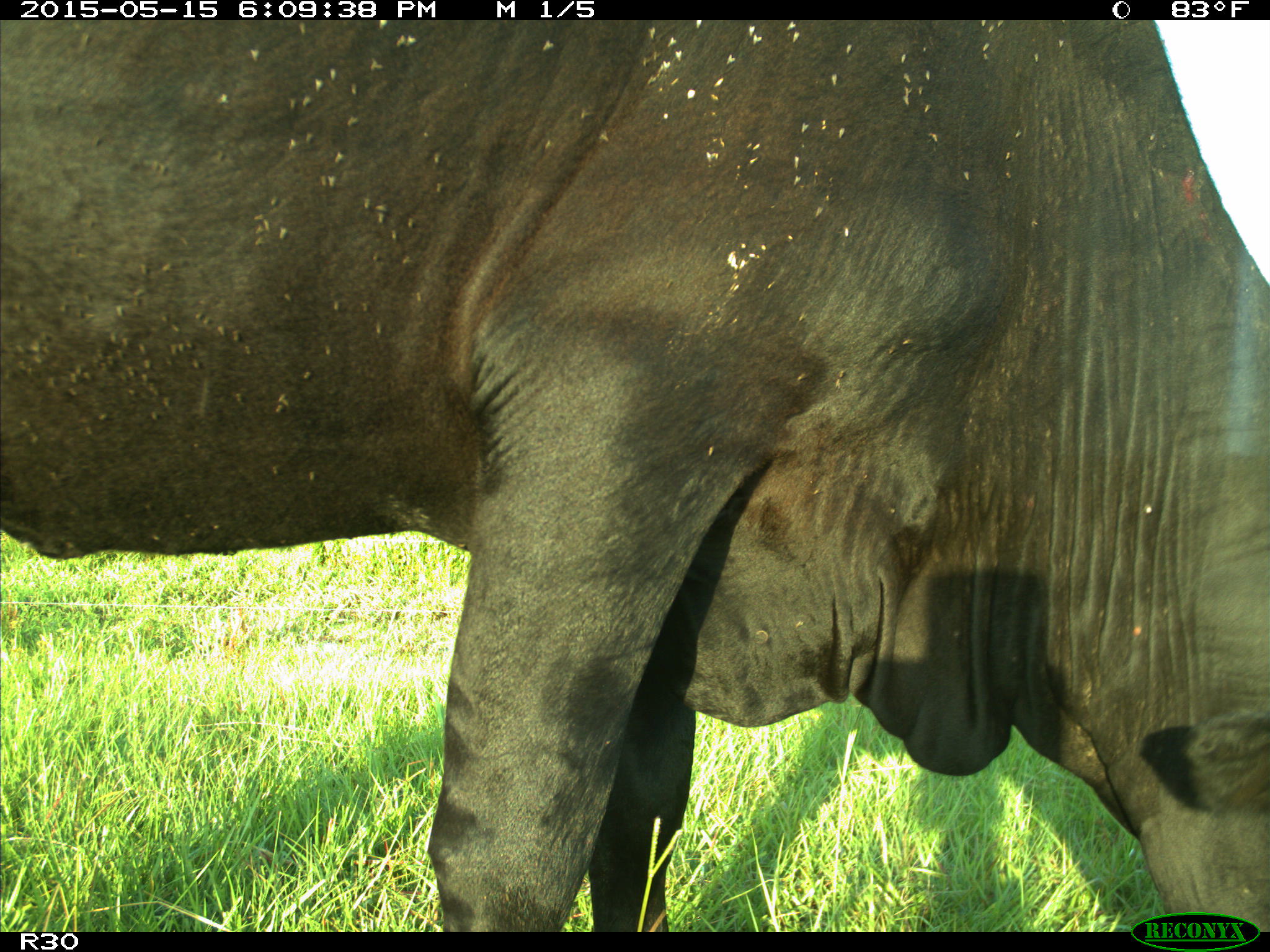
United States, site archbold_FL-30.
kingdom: Animalia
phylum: Chordata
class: Mammalia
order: Artiodactyla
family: Bovidae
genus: Bos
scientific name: Bos taurus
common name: domestic cow